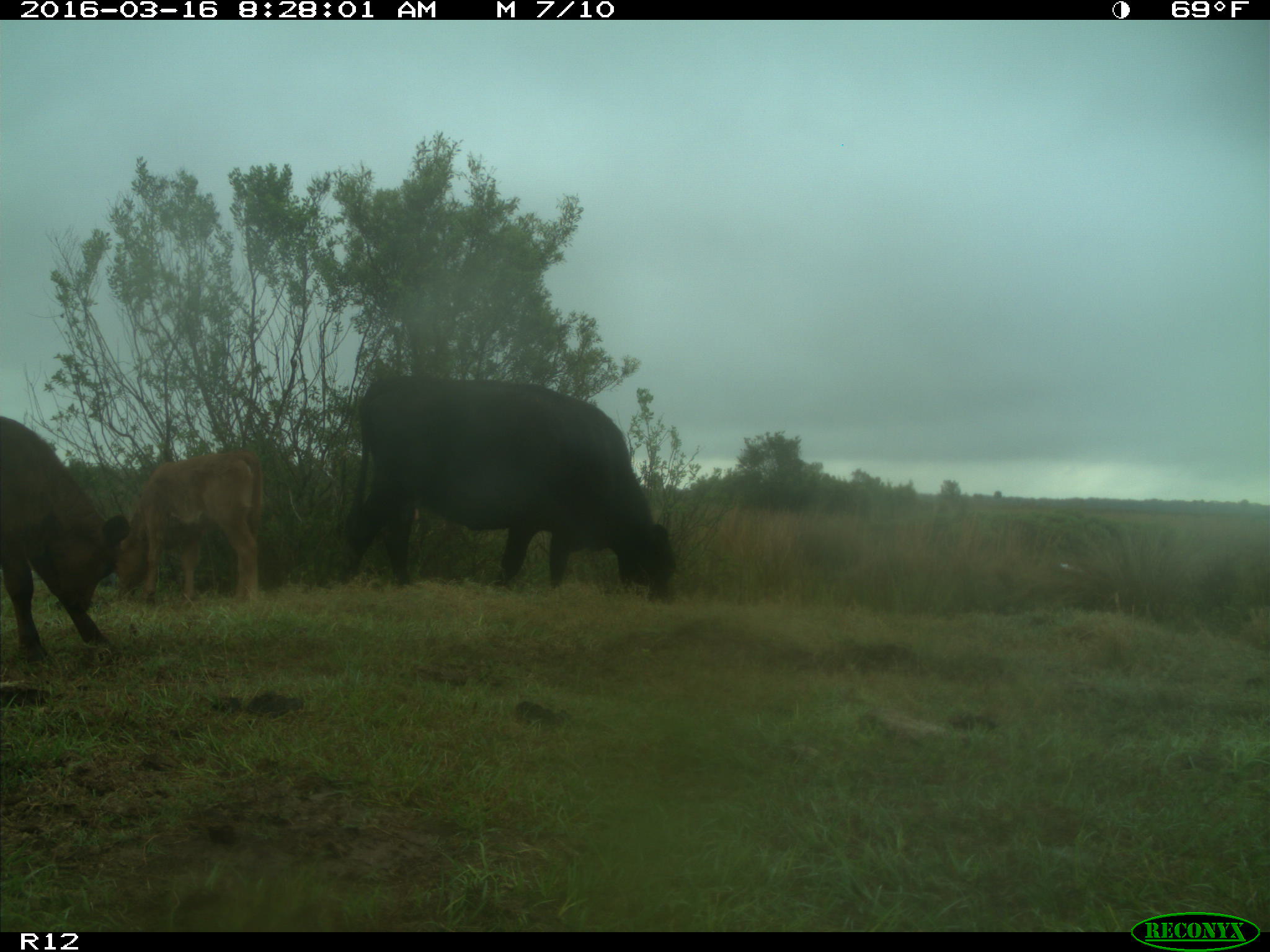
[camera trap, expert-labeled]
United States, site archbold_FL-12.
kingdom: Animalia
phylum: Chordata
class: Mammalia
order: Artiodactyla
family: Bovidae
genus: Bos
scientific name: Bos taurus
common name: domestic cow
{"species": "Bos taurus (domestic cow)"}